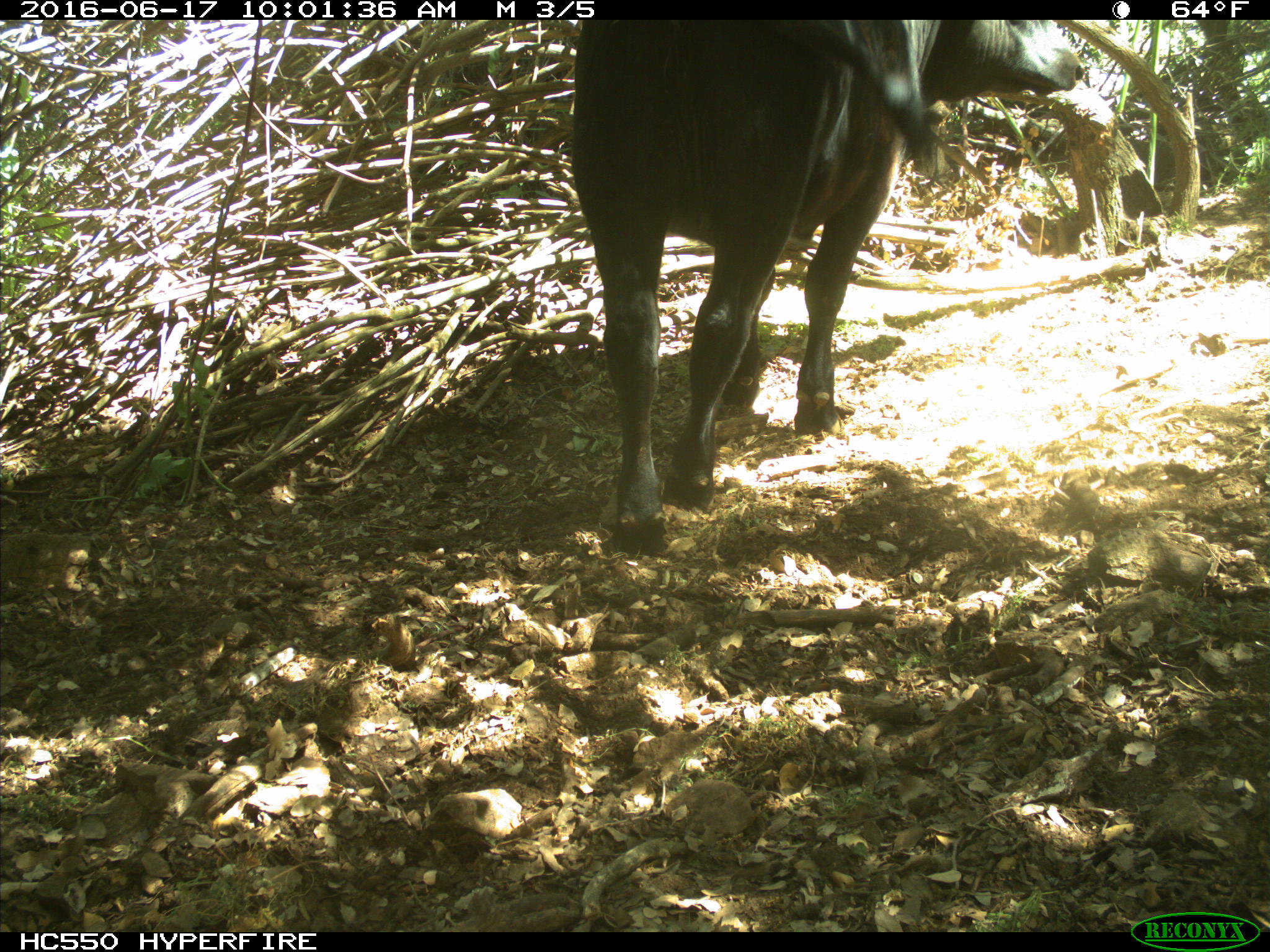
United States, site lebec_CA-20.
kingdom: Animalia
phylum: Chordata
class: Mammalia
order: Artiodactyla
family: Bovidae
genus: Bos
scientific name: Bos taurus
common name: domestic cow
Bos taurus (domestic cow).